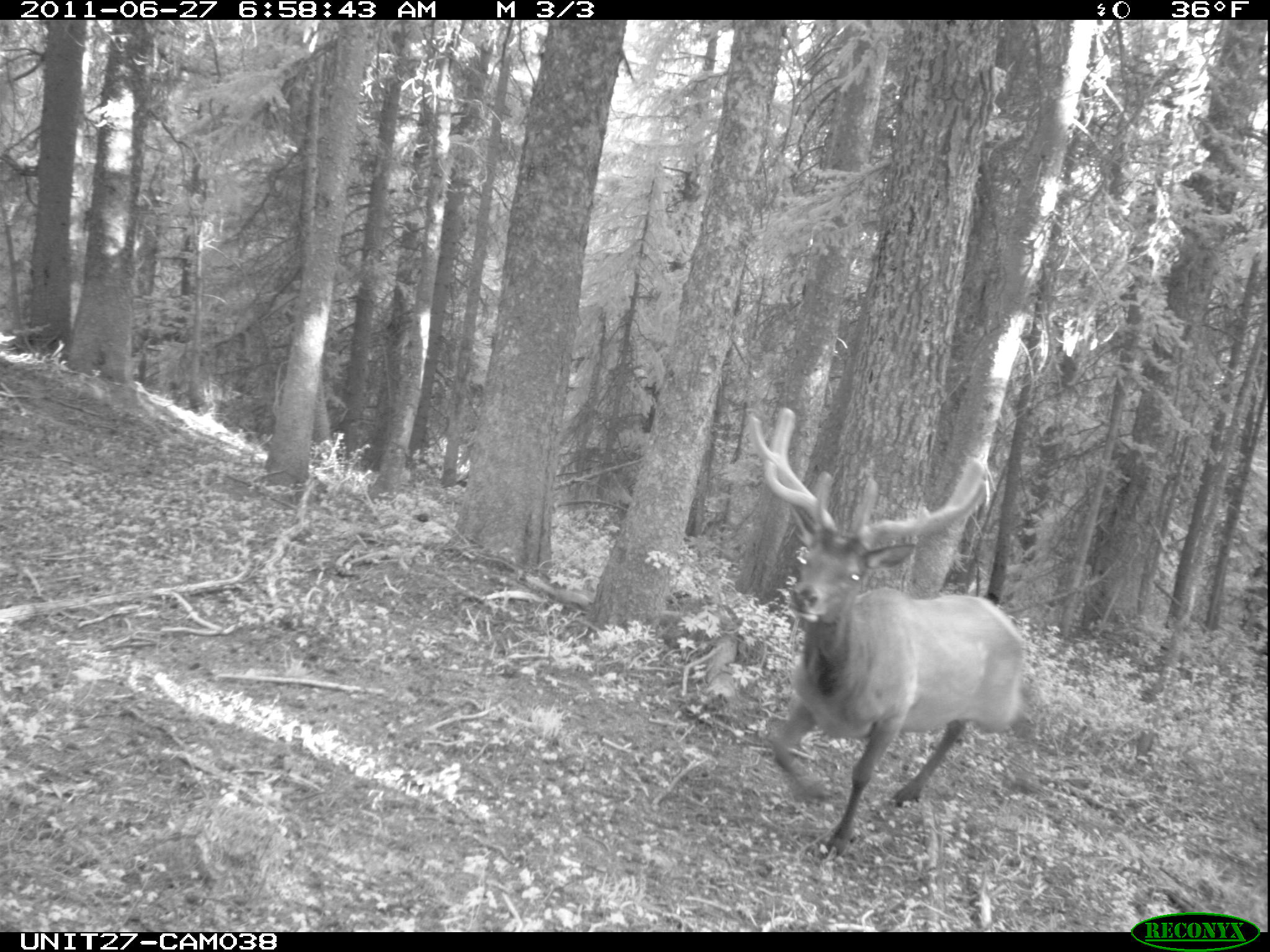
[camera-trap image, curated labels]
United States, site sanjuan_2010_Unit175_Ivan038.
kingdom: Animalia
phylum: Chordata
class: Mammalia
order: Artiodactyla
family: Cervidae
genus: Cervus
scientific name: Cervus elaphus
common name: red deer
Cervus elaphus (red deer).